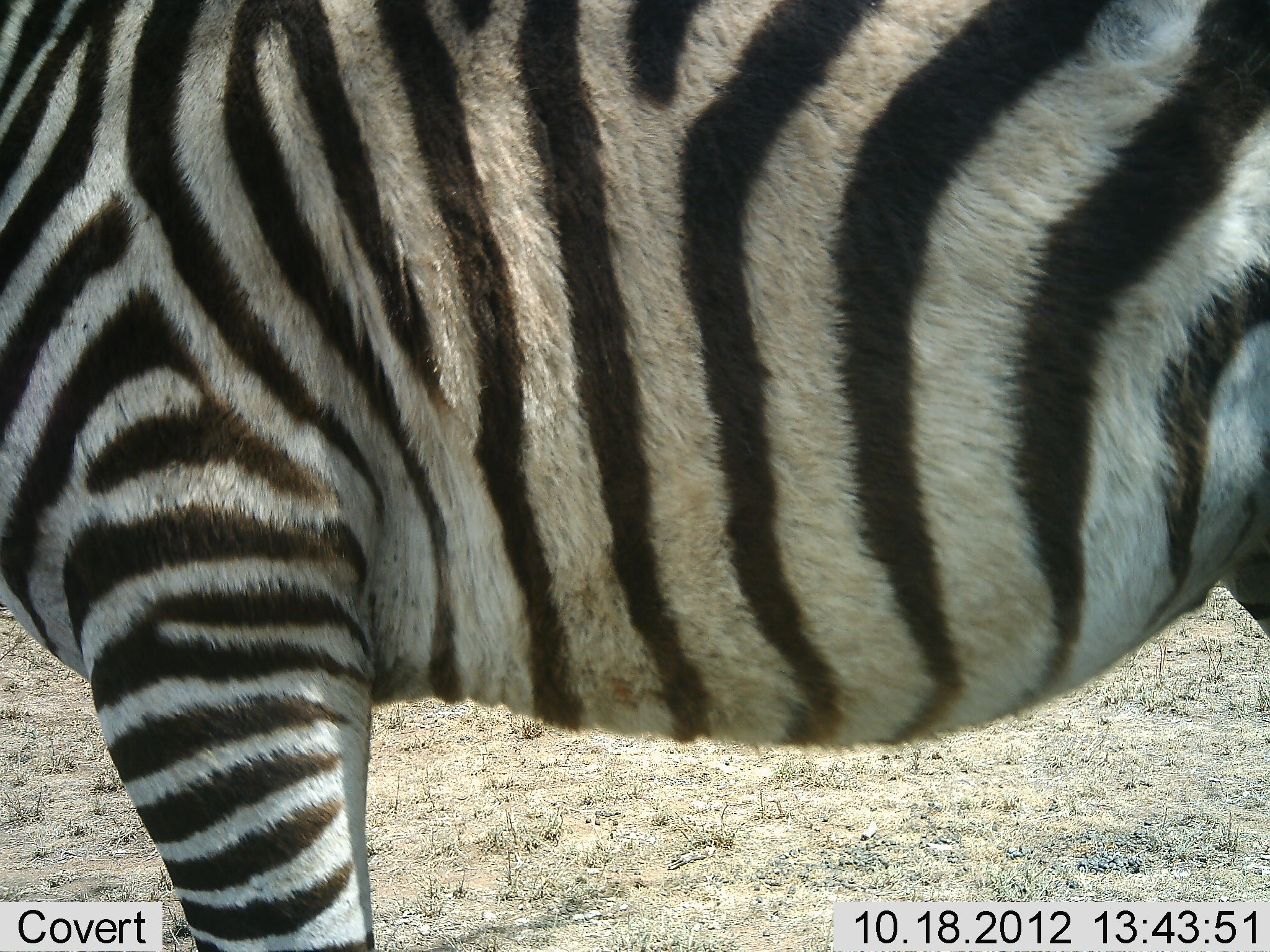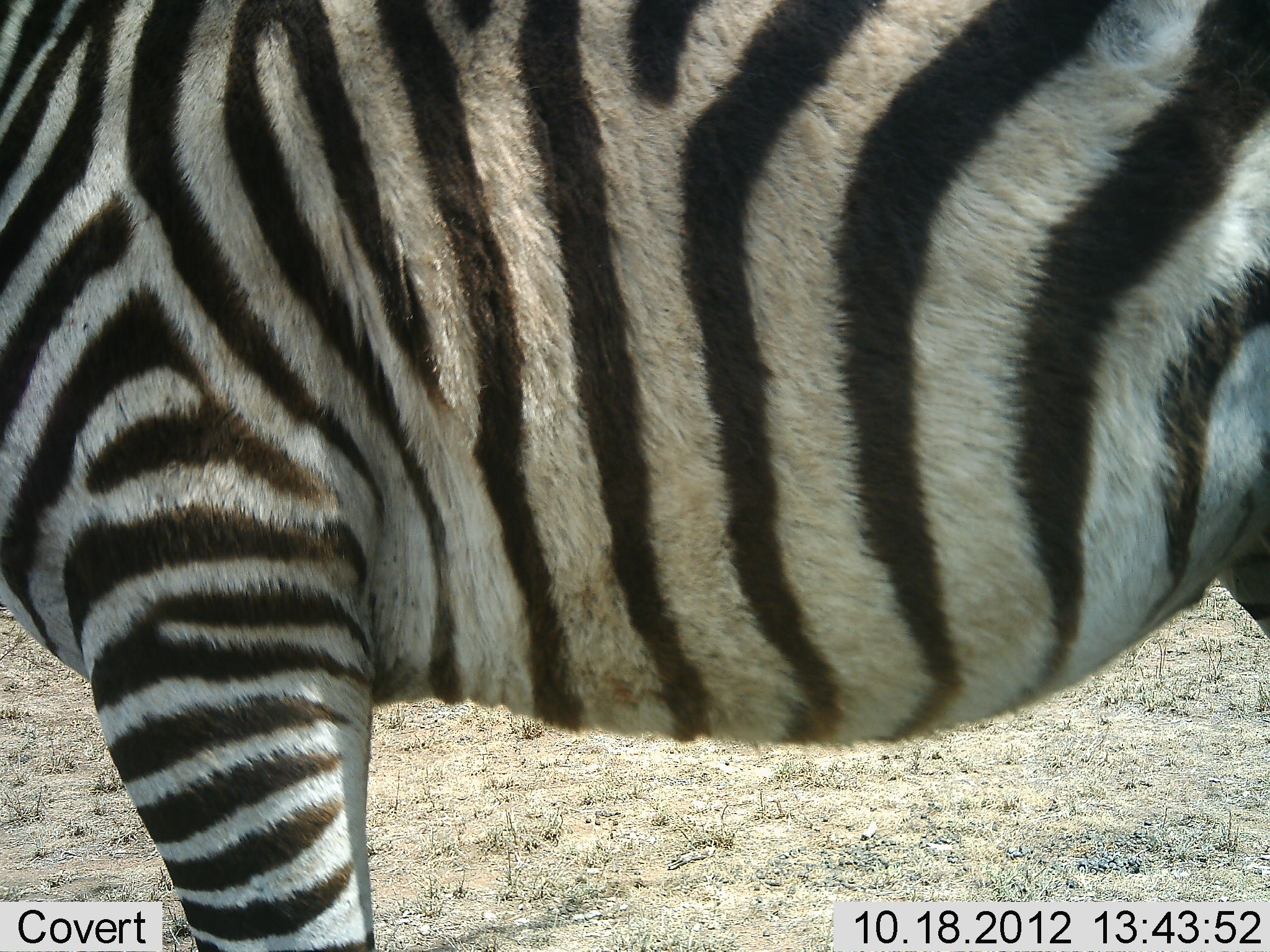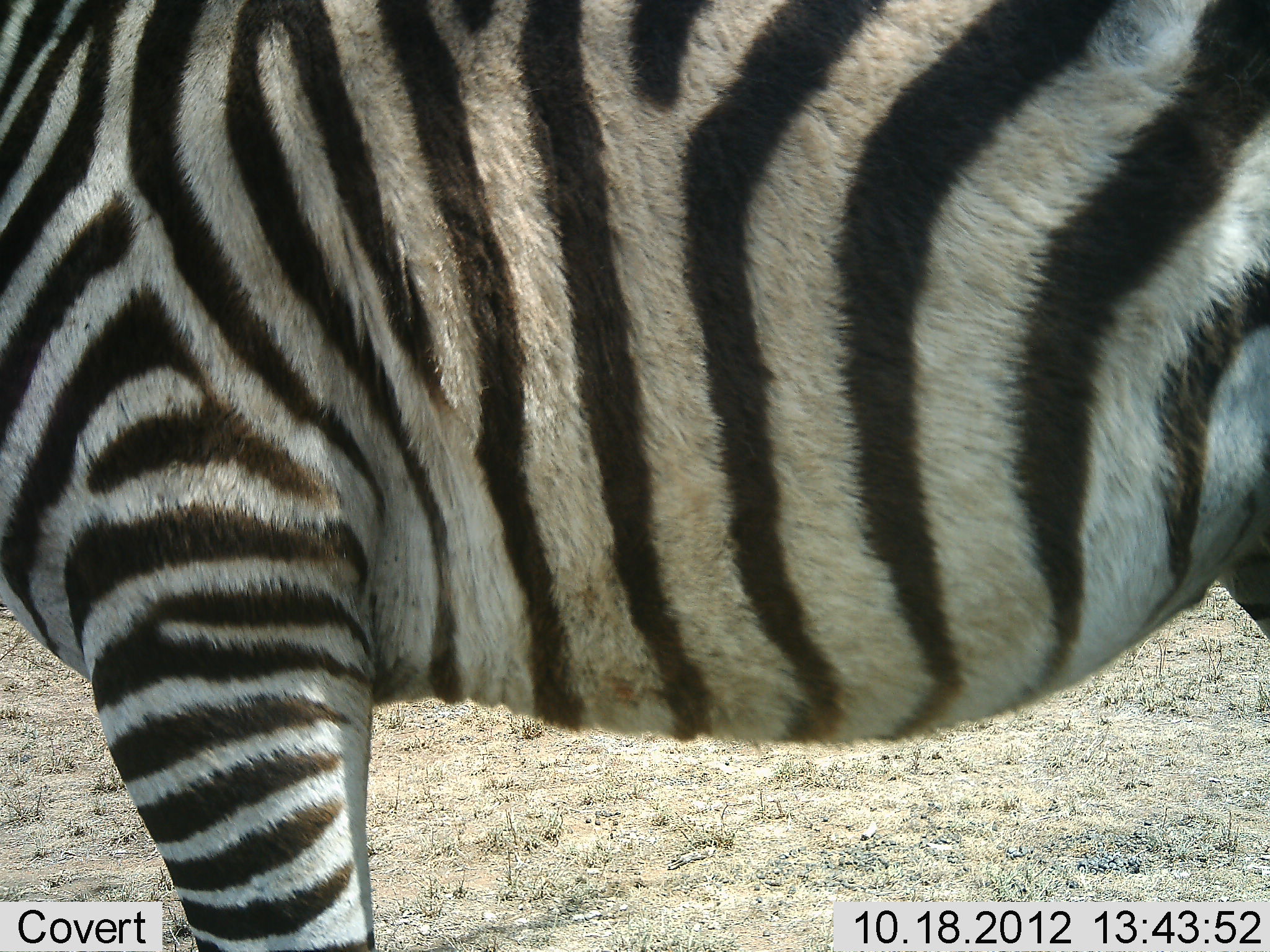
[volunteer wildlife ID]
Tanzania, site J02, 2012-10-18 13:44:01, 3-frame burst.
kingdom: Animalia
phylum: Chordata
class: Mammalia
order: Perissodactyla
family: Equidae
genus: Equus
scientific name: Equus quagga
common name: plains zebra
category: zebra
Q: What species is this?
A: Zebra (plains zebra) (Equus quagga).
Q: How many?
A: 1.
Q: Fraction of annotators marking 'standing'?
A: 100%.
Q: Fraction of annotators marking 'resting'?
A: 0%.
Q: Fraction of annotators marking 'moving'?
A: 0%.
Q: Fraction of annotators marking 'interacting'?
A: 0%.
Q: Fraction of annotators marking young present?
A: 0%.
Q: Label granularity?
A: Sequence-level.